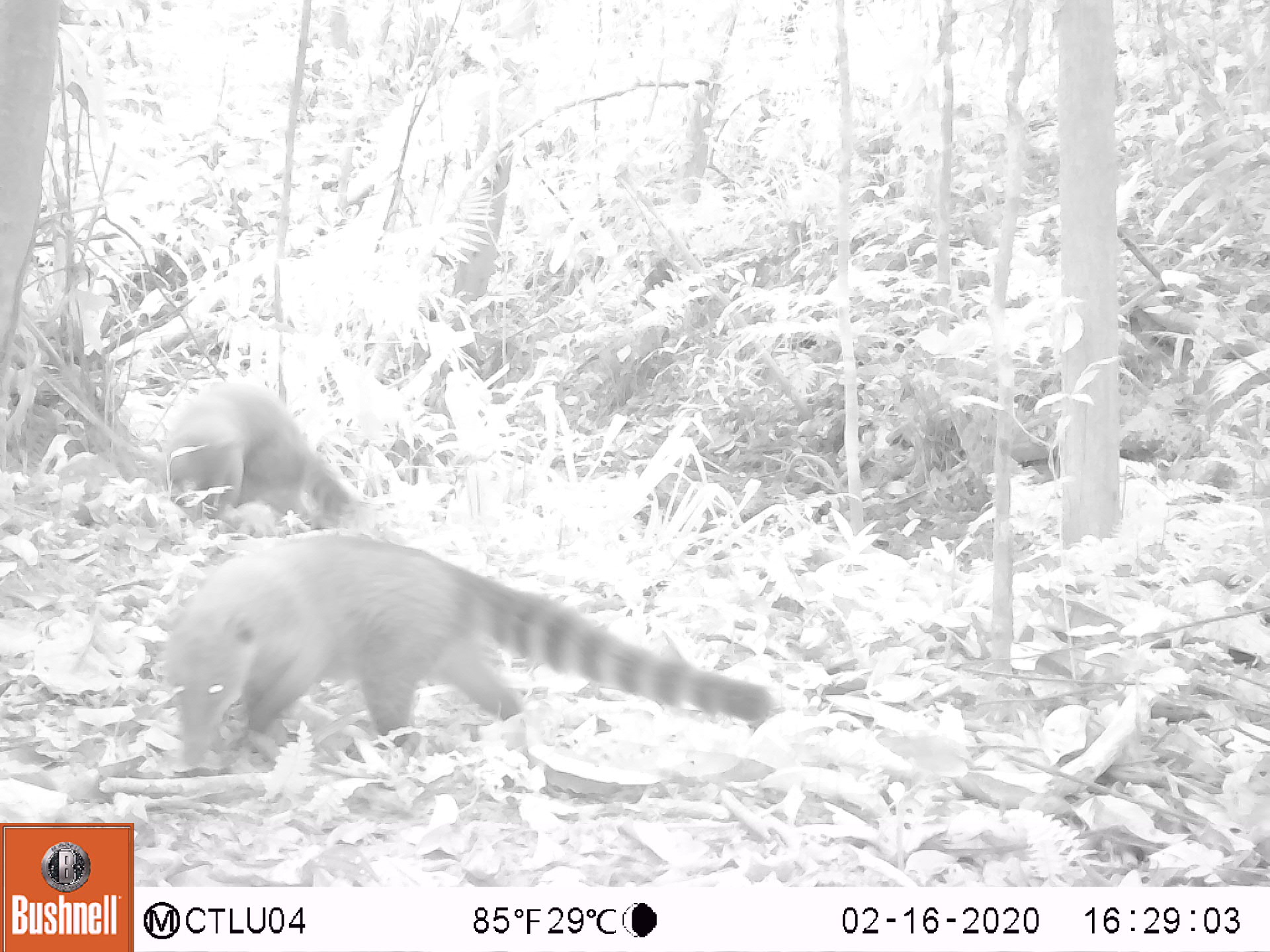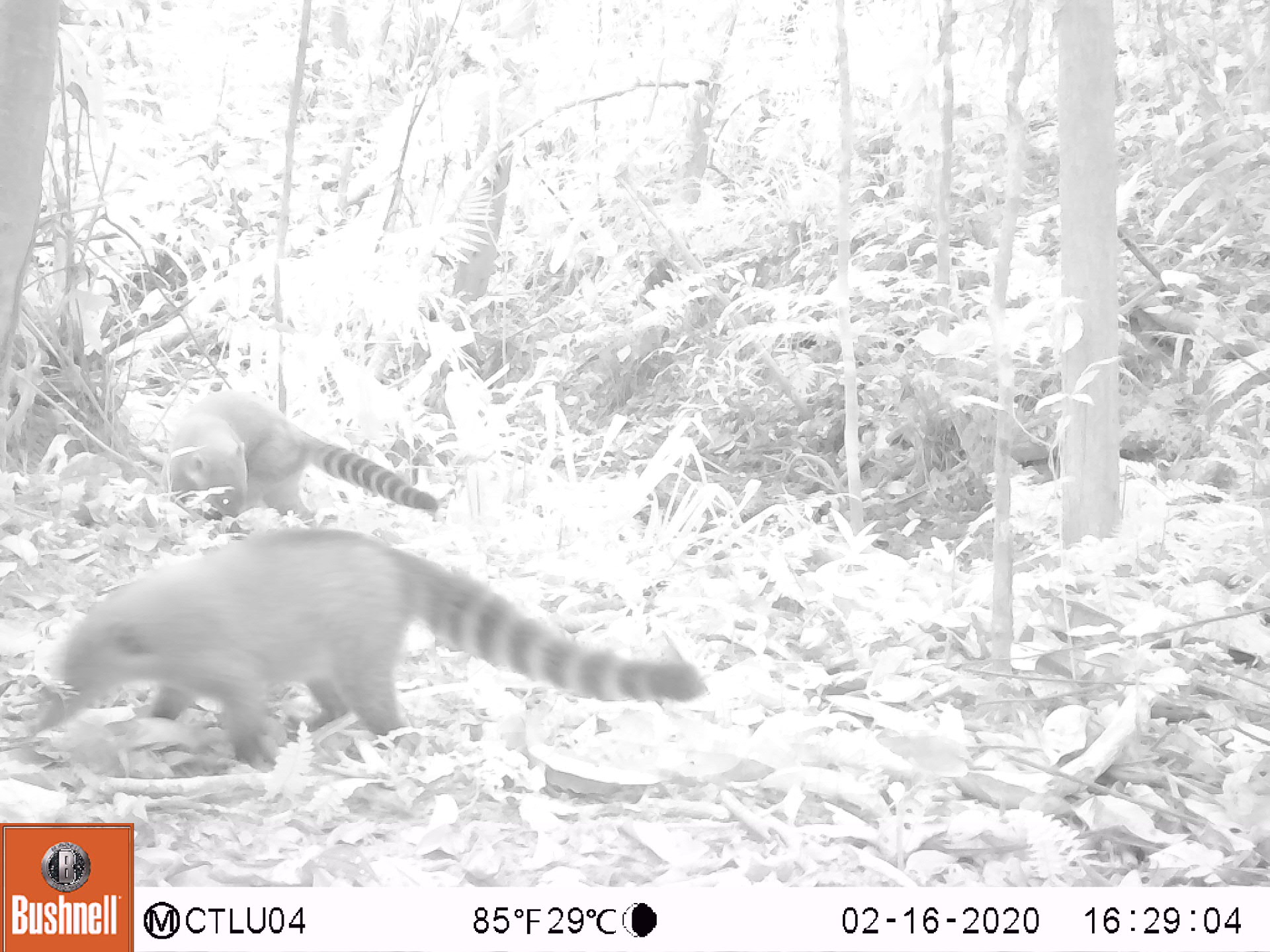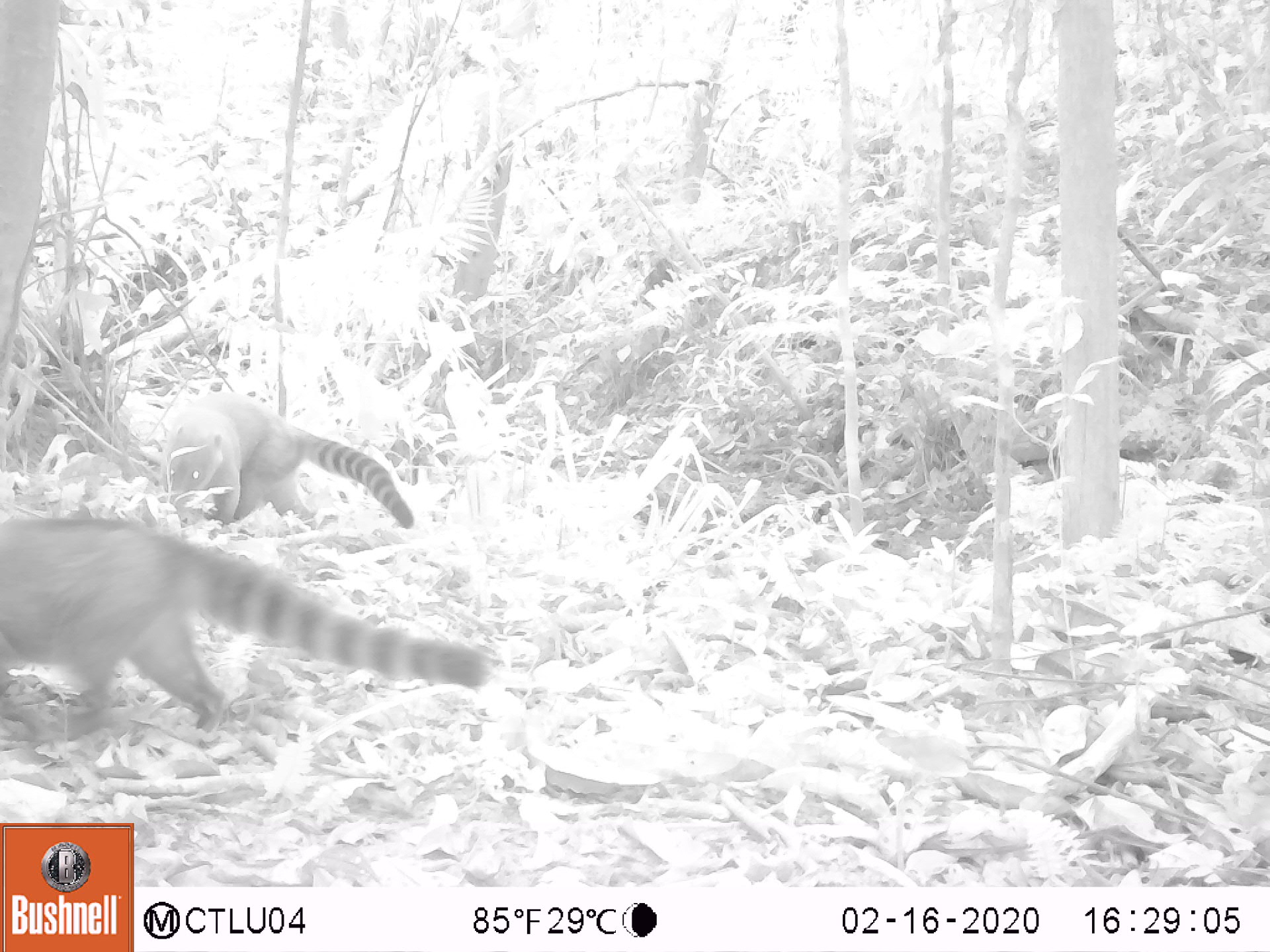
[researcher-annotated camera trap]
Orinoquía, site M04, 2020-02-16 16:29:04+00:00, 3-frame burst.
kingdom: Animalia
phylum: Chordata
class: Mammalia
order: Carnivora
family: Procyonidae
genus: Nasua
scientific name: Nasua nasua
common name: south american coati